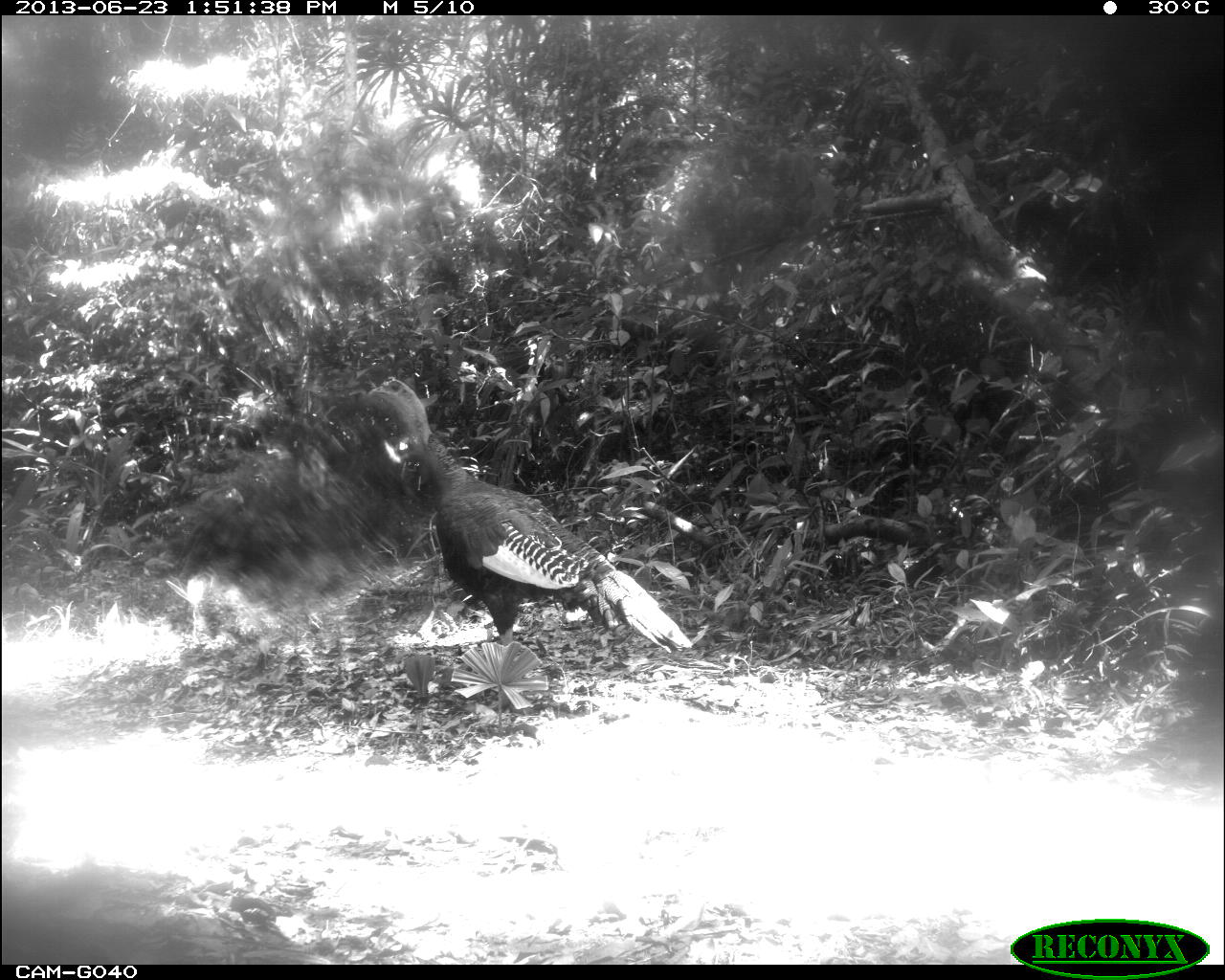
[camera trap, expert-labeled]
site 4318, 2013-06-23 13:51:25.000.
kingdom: Animalia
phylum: Chordata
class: Aves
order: Galliformes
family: Phasianidae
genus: Meleagris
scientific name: Meleagris ocellata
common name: ocellated turkey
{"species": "Meleagris ocellata (ocellated turkey)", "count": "1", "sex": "male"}